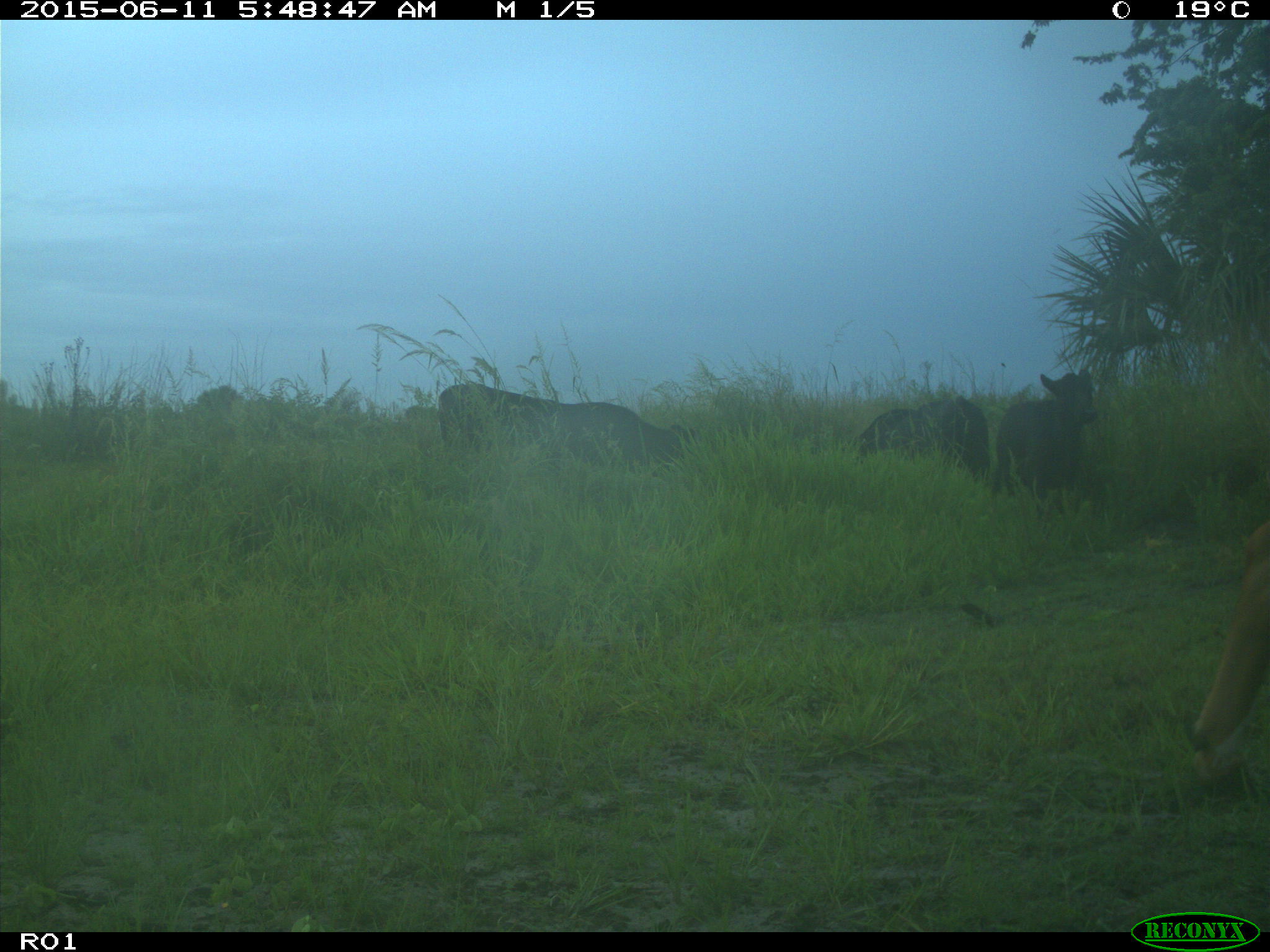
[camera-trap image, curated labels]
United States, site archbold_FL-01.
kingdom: Animalia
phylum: Chordata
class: Mammalia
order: Artiodactyla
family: Bovidae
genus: Bos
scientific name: Bos taurus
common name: domestic cow